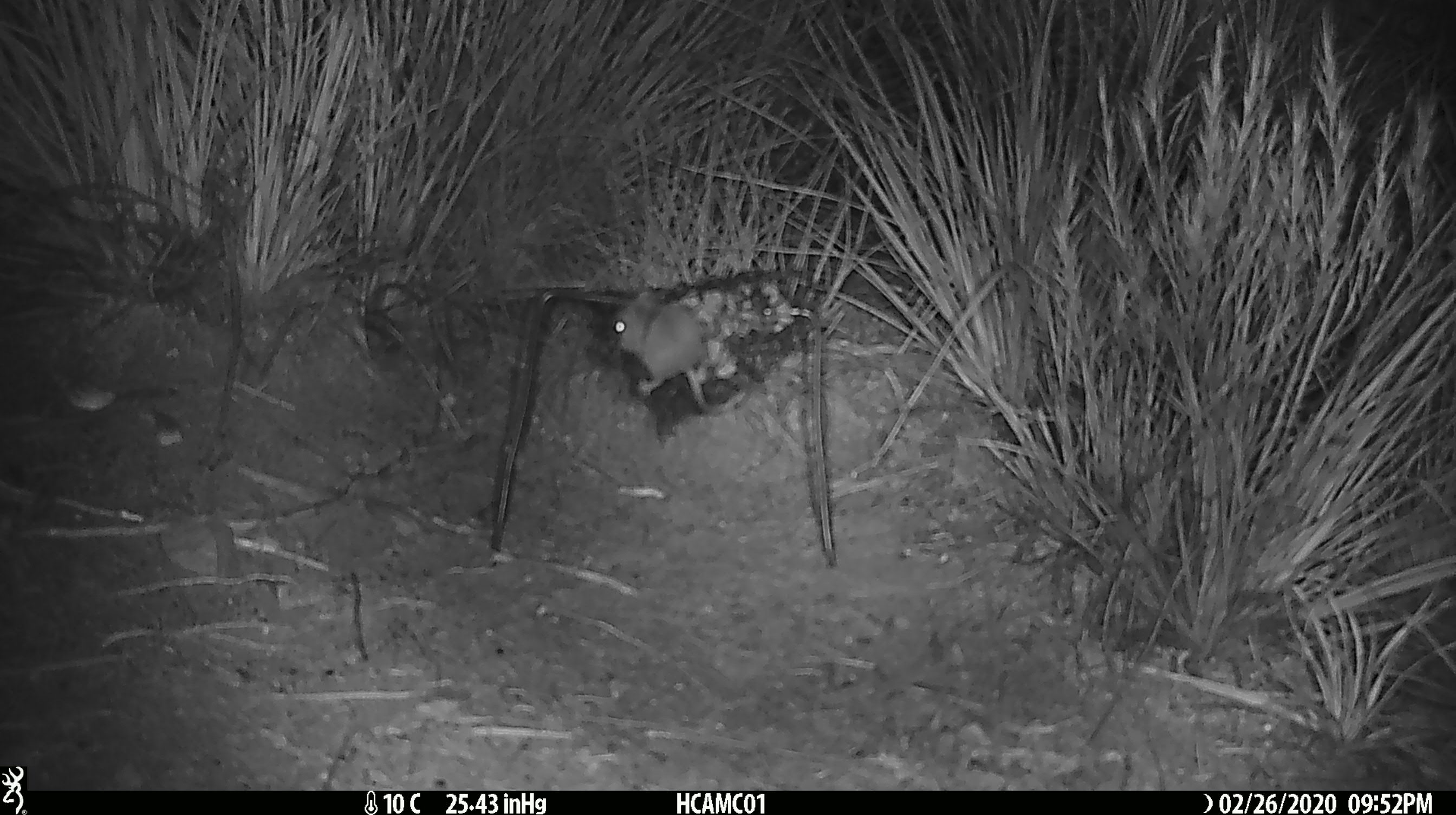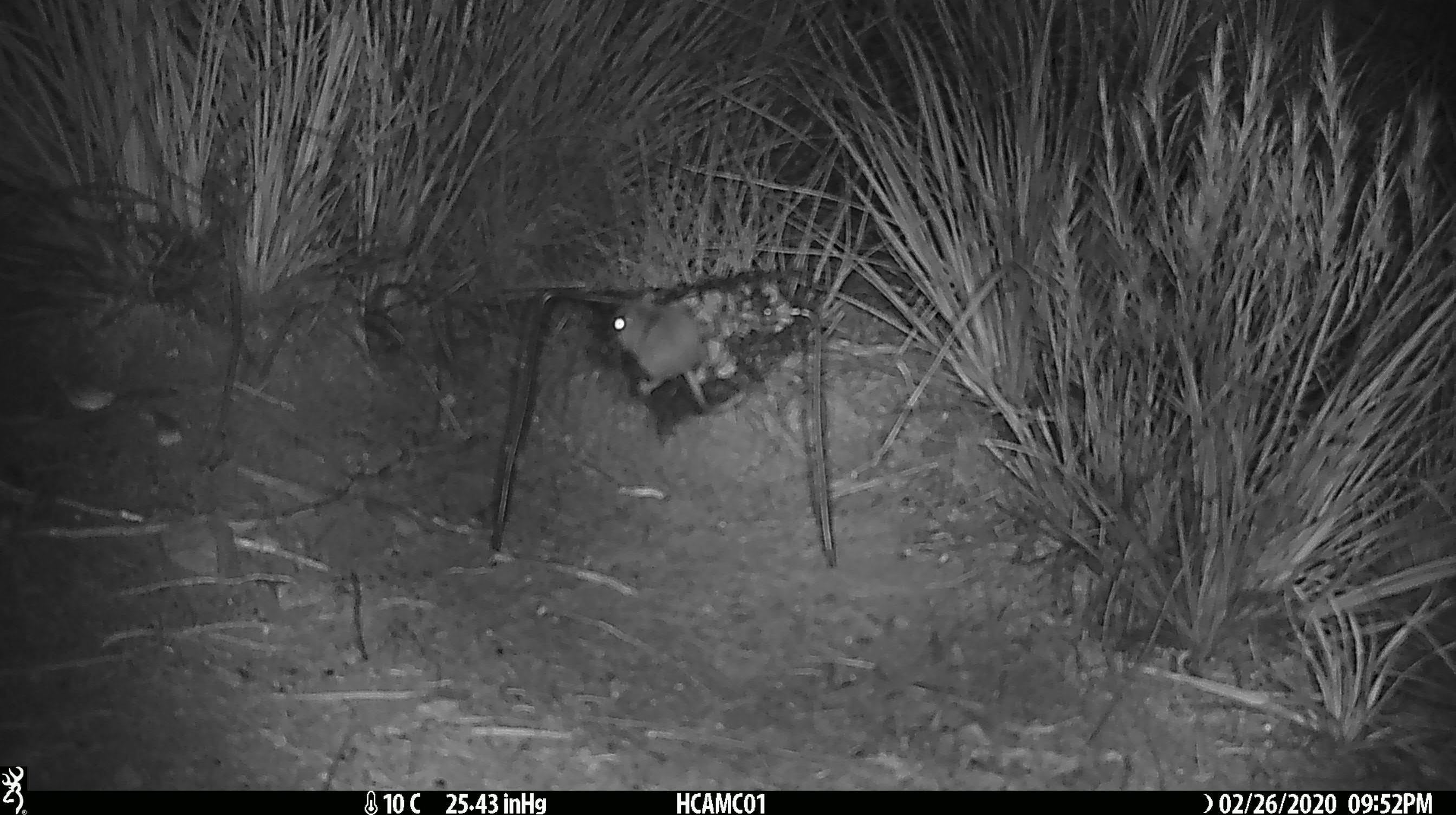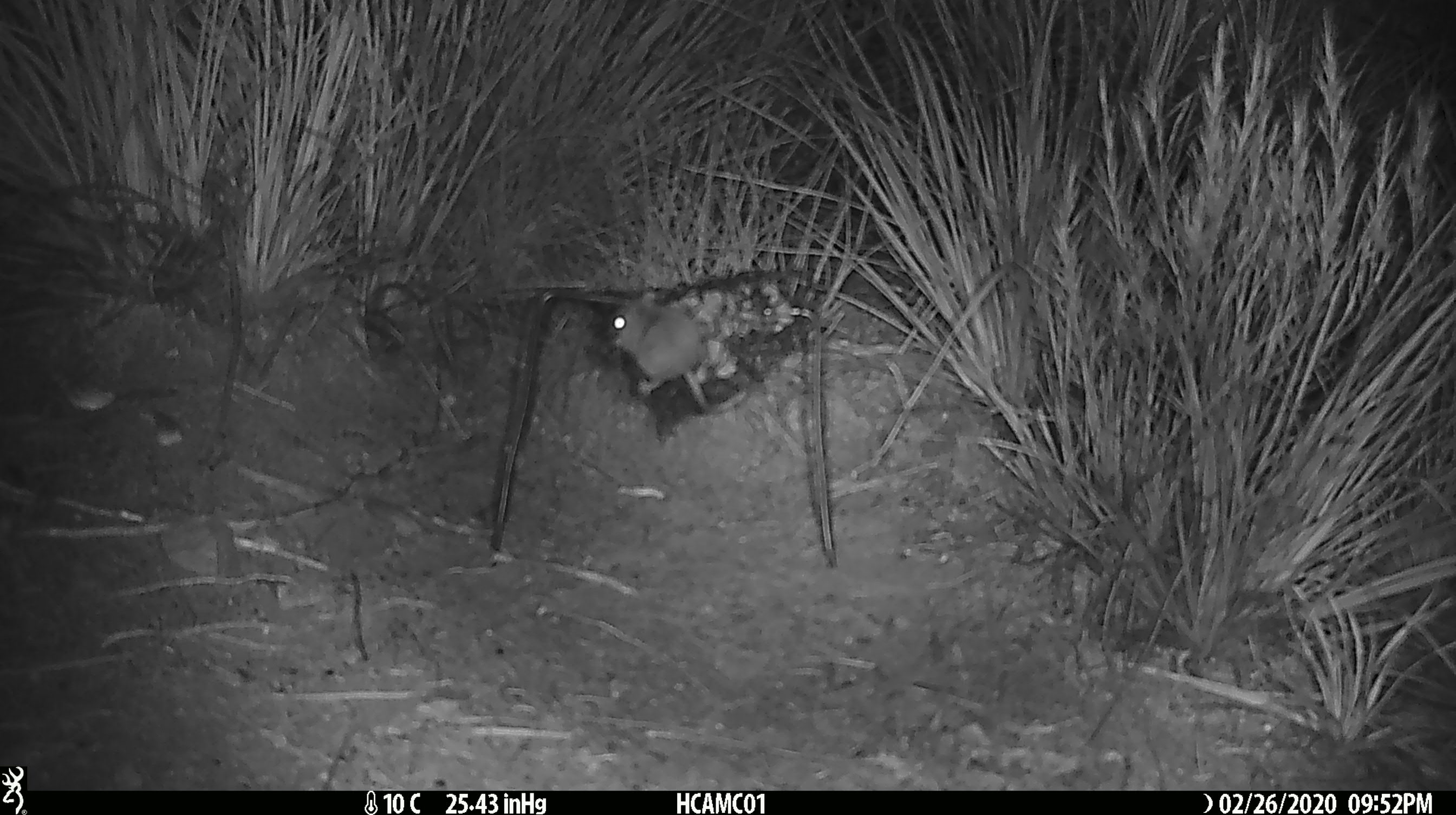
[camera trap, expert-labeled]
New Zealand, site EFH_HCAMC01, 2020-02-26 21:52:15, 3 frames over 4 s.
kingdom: Animalia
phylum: Chordata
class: Mammalia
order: Rodentia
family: Muridae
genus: Mus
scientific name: Mus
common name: mouse